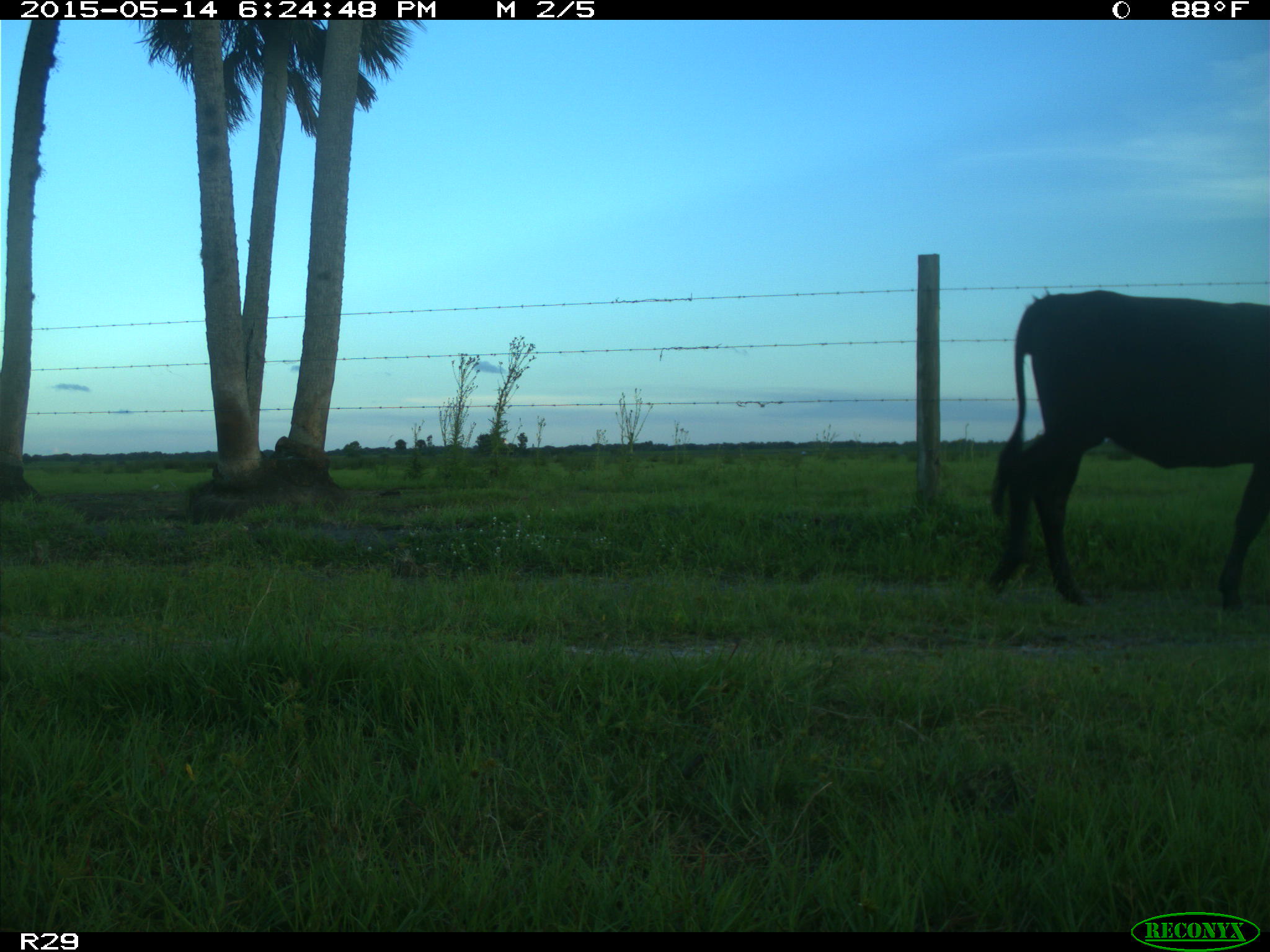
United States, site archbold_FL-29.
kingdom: Animalia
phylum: Chordata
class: Mammalia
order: Artiodactyla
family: Bovidae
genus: Bos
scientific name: Bos taurus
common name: domestic cow